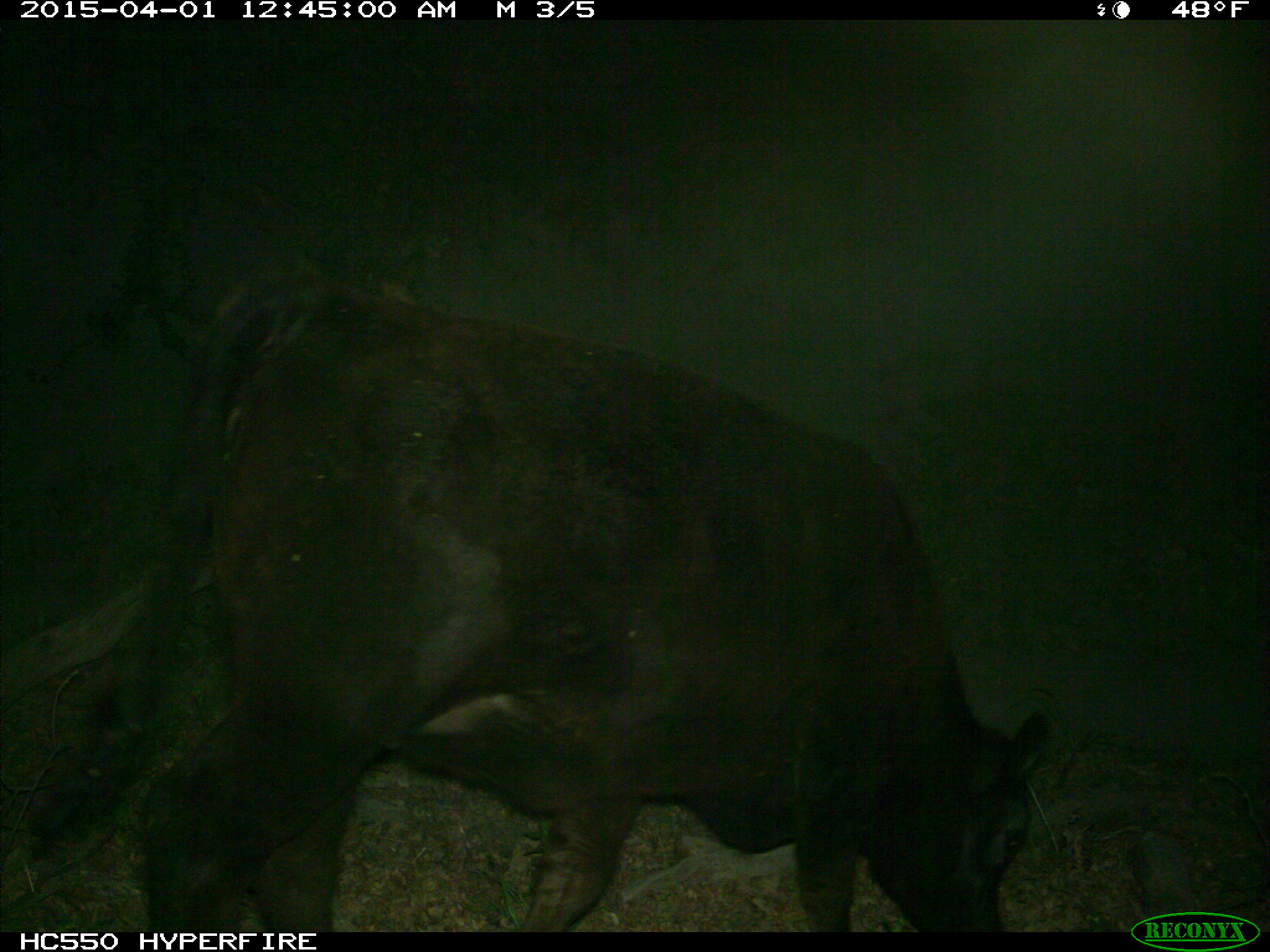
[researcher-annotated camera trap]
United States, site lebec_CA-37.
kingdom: Animalia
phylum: Chordata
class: Mammalia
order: Artiodactyla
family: Bovidae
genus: Bos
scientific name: Bos taurus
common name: domestic cow